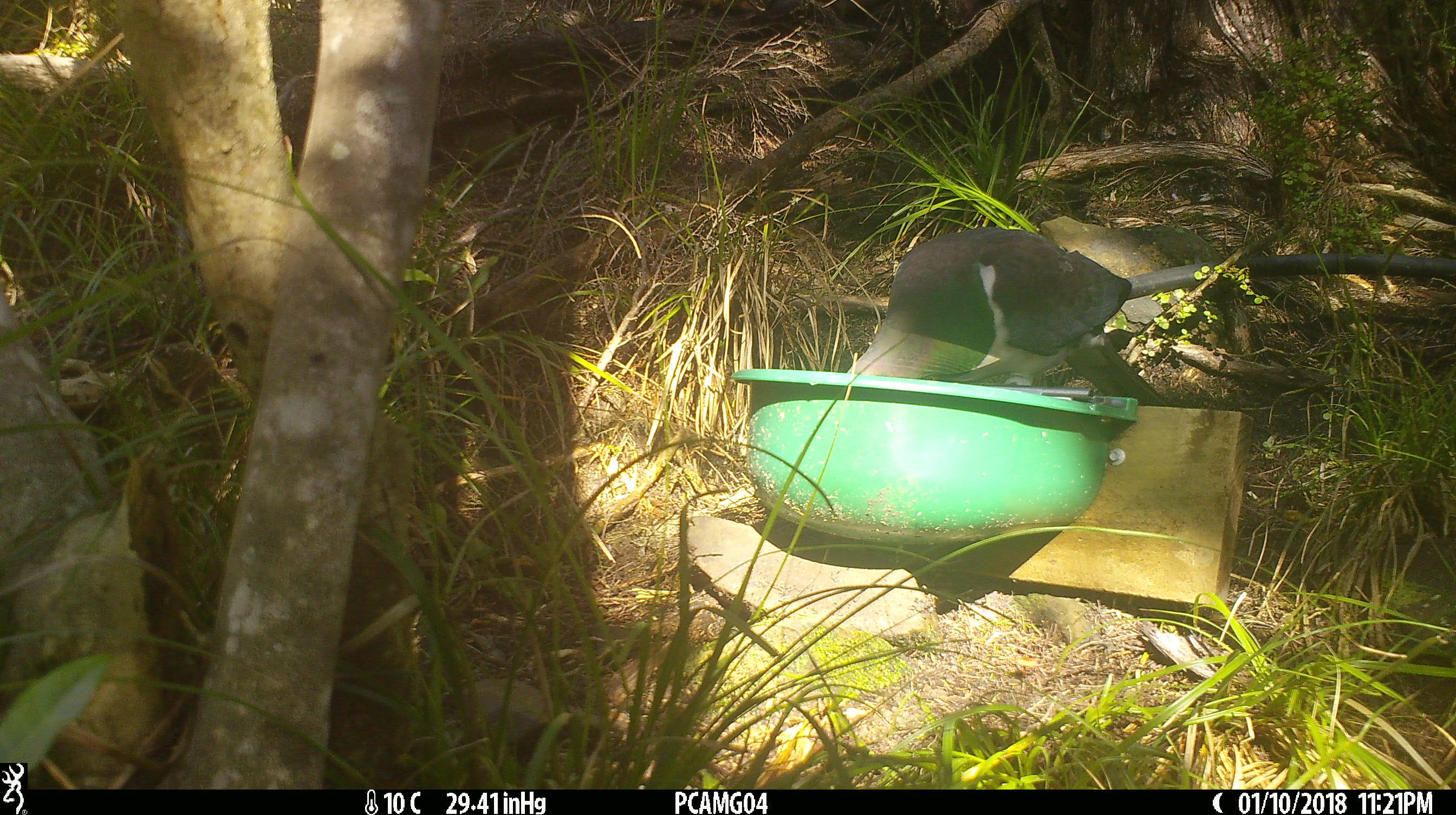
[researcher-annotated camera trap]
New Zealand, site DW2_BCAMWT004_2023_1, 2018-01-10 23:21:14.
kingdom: Animalia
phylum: Chordata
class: Aves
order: Columbiformes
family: Columbidae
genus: Hemiphaga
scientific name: Hemiphaga novaeseelandiae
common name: new zealand pigeon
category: kereru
Kereru (new zealand pigeon) (Hemiphaga novaeseelandiae).